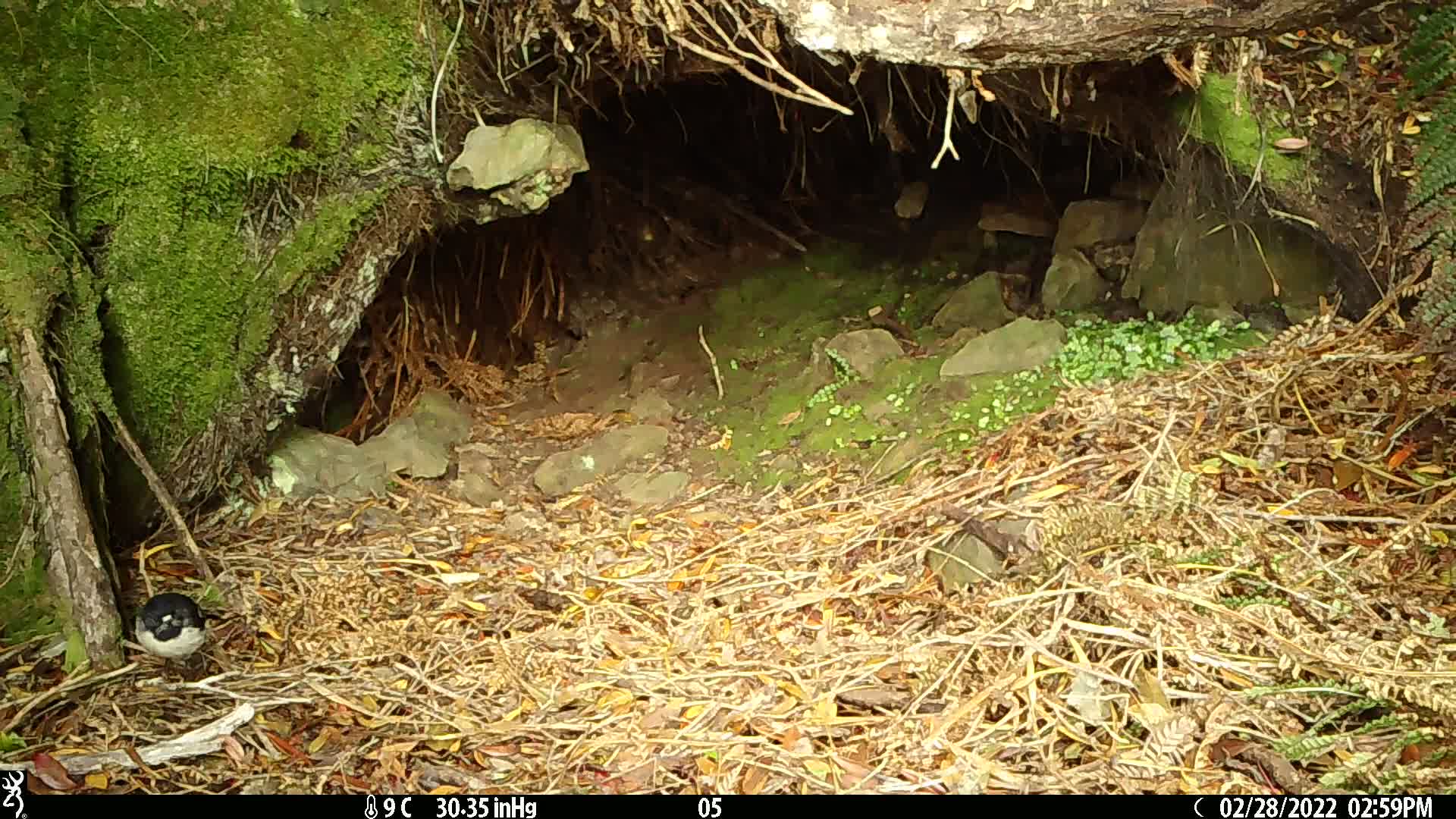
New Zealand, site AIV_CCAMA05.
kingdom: Animalia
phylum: Chordata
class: Aves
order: Passeriformes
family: Petroicidae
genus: Petroica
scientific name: Petroica macrocephala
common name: tomtit